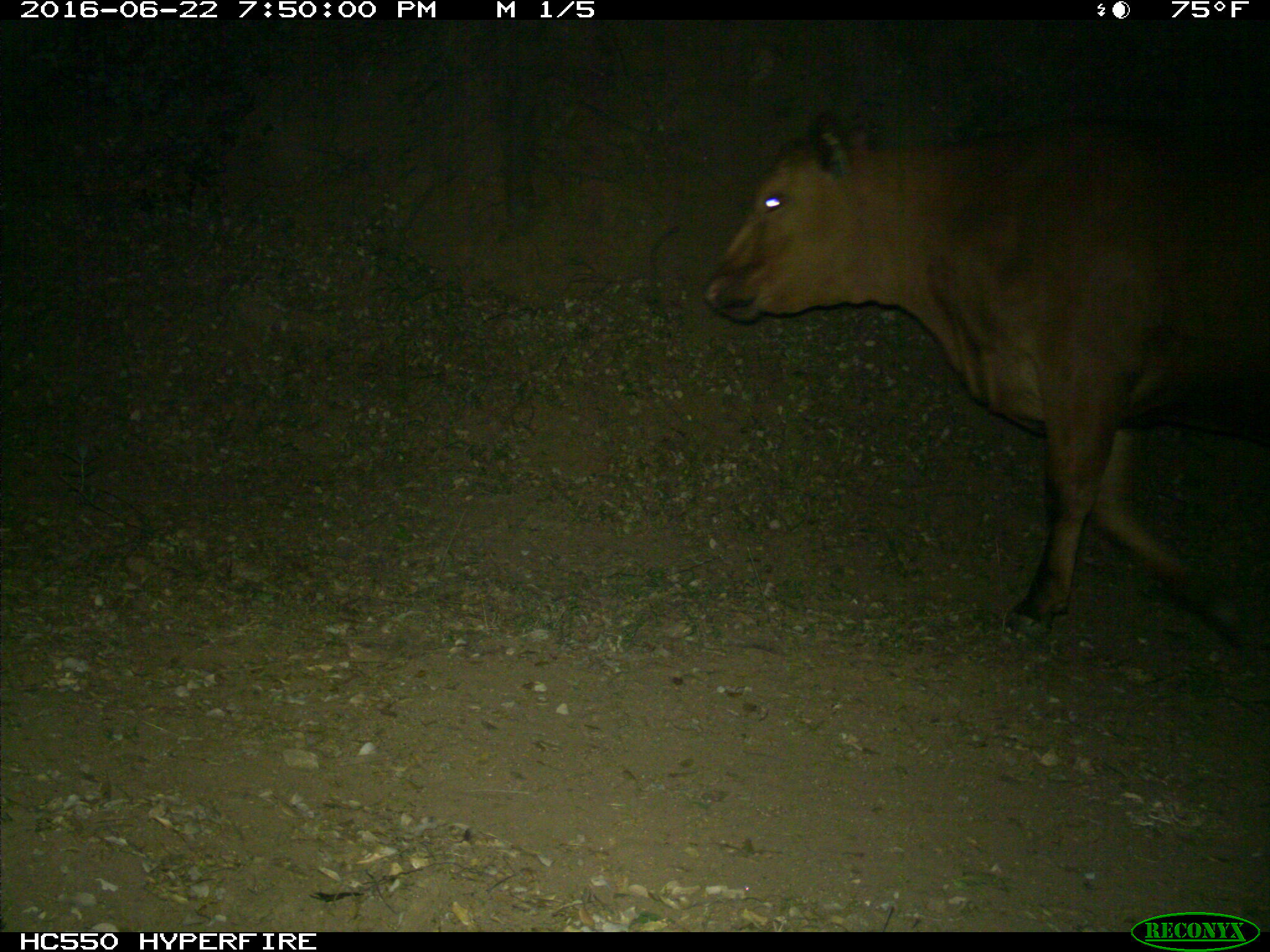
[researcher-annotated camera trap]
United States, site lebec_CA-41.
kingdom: Animalia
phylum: Chordata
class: Mammalia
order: Artiodactyla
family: Bovidae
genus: Bos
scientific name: Bos taurus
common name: domestic cow